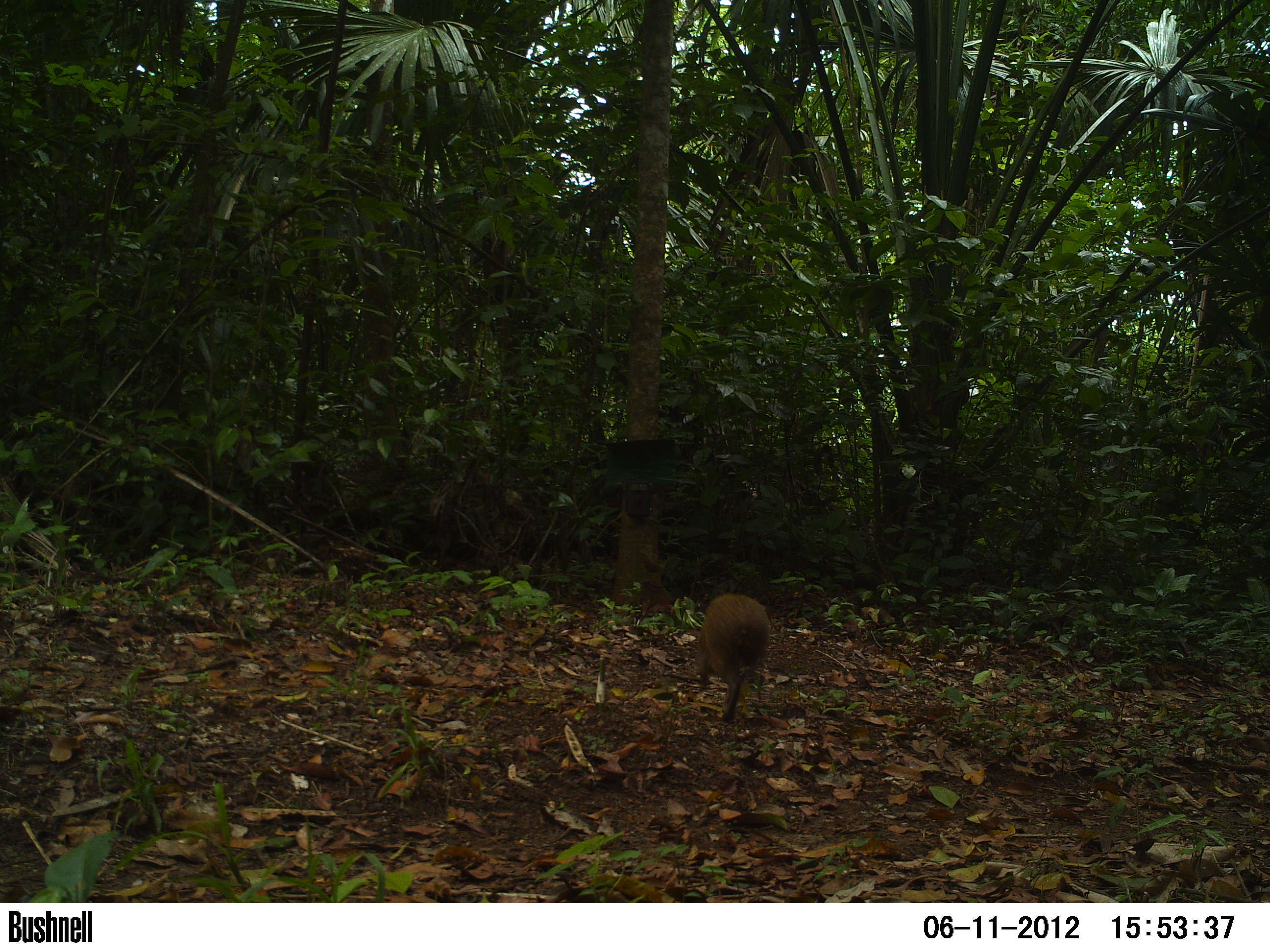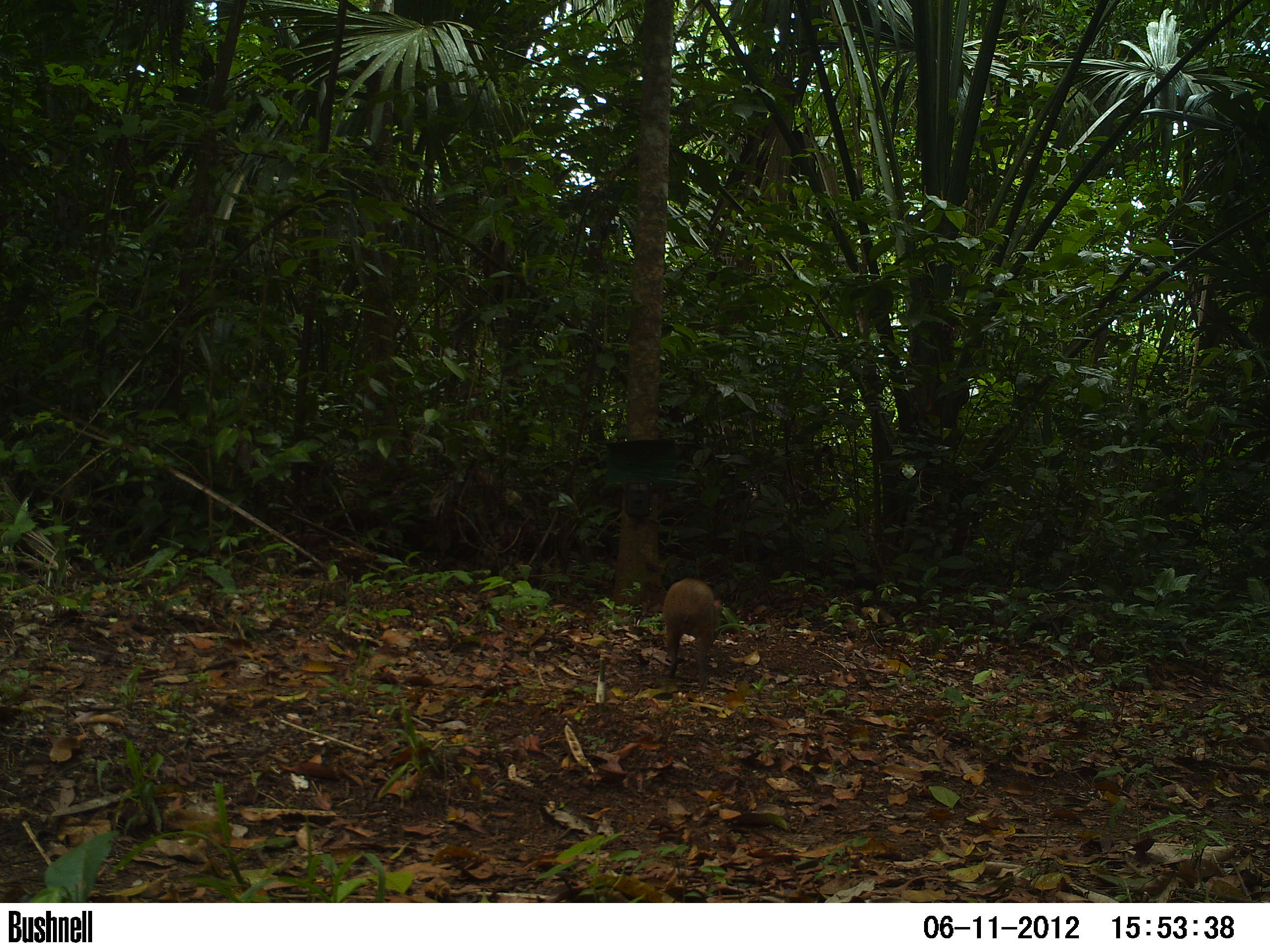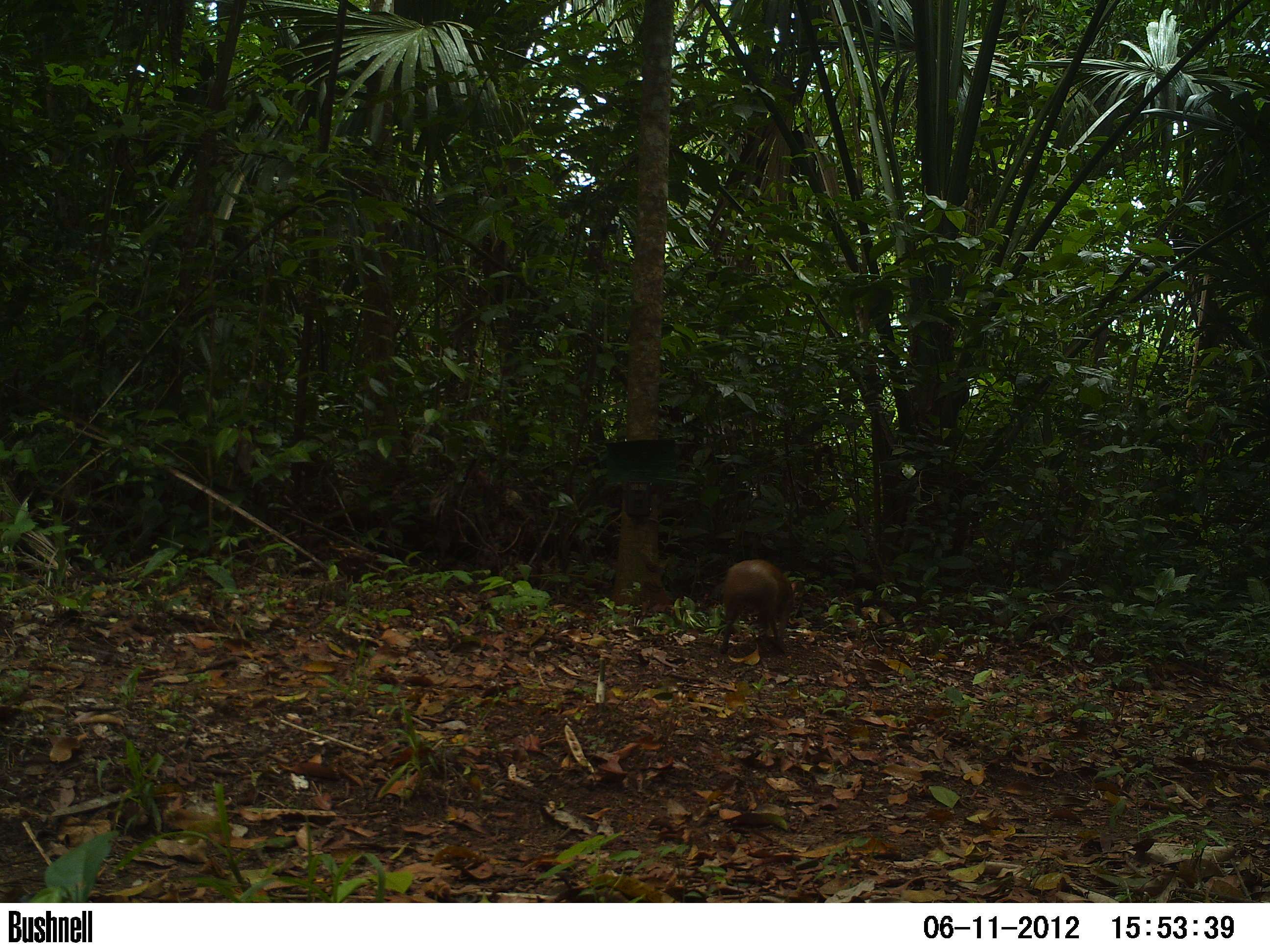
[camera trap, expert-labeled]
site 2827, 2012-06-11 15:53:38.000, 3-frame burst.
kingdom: Animalia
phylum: Chordata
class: Mammalia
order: Rodentia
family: Dasyproctidae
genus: Dasyprocta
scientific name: Dasyprocta punctata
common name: central american agouti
Dasyprocta punctata (central american agouti), count 1, age adult.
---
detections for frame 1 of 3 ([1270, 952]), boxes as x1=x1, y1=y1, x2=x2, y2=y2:
dasyprocta punctata: x1=694, y1=593, x2=770, y2=722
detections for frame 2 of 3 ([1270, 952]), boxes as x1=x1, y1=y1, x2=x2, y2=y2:
dasyprocta punctata: x1=662, y1=577, x2=721, y2=693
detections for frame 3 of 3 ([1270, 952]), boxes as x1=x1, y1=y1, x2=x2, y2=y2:
dasyprocta punctata: x1=720, y1=559, x2=796, y2=654